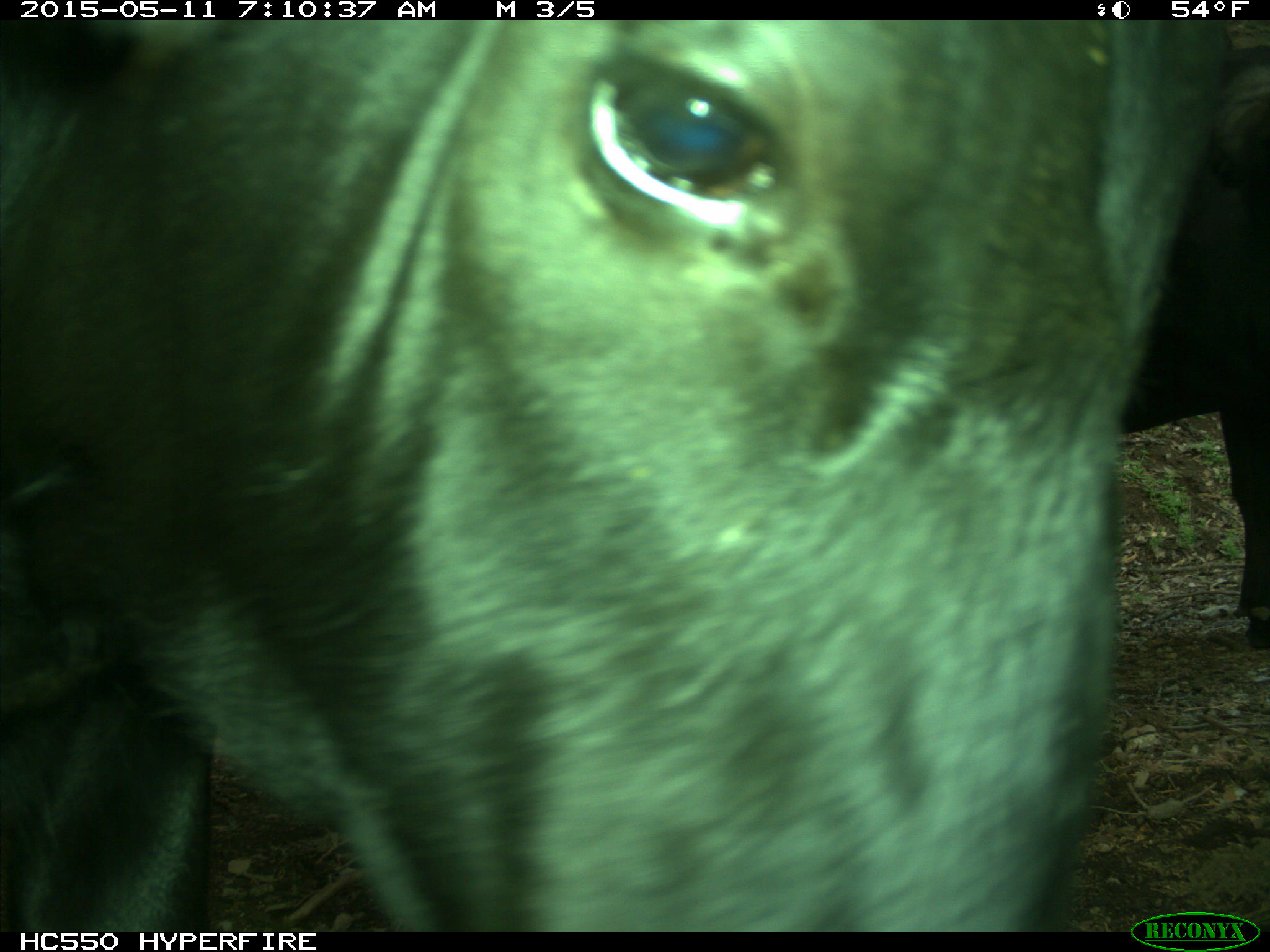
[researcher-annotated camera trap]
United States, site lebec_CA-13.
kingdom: Animalia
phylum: Chordata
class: Mammalia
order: Artiodactyla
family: Bovidae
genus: Bos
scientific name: Bos taurus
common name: domestic cow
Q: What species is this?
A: Bos taurus (domestic cow).